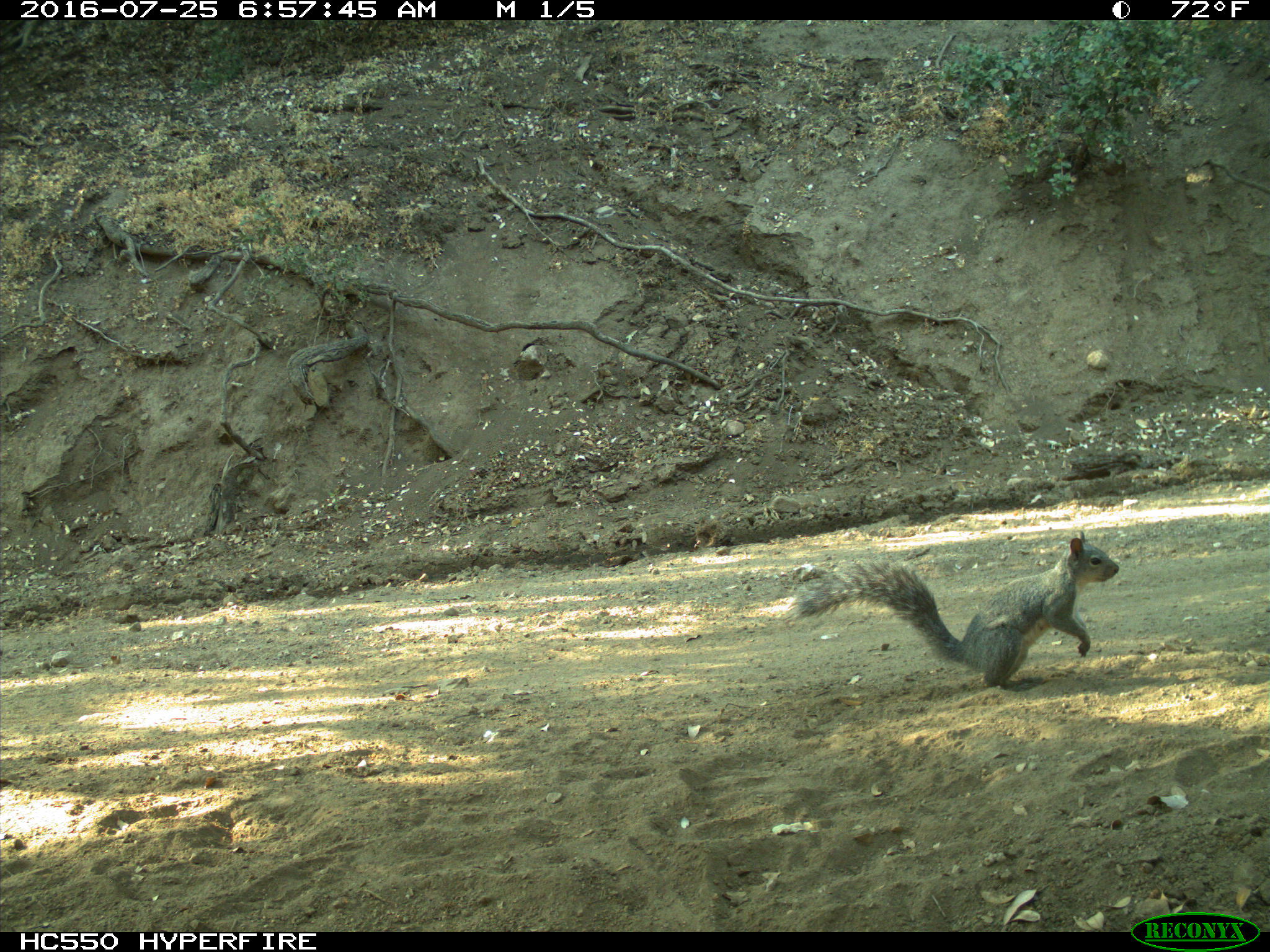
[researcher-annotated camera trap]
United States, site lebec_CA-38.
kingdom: Animalia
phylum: Chordata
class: Mammalia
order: Rodentia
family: Sciuridae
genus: Sciurus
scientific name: Sciurus carolinensis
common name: eastern gray squirrel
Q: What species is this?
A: Sciurus carolinensis (eastern gray squirrel).